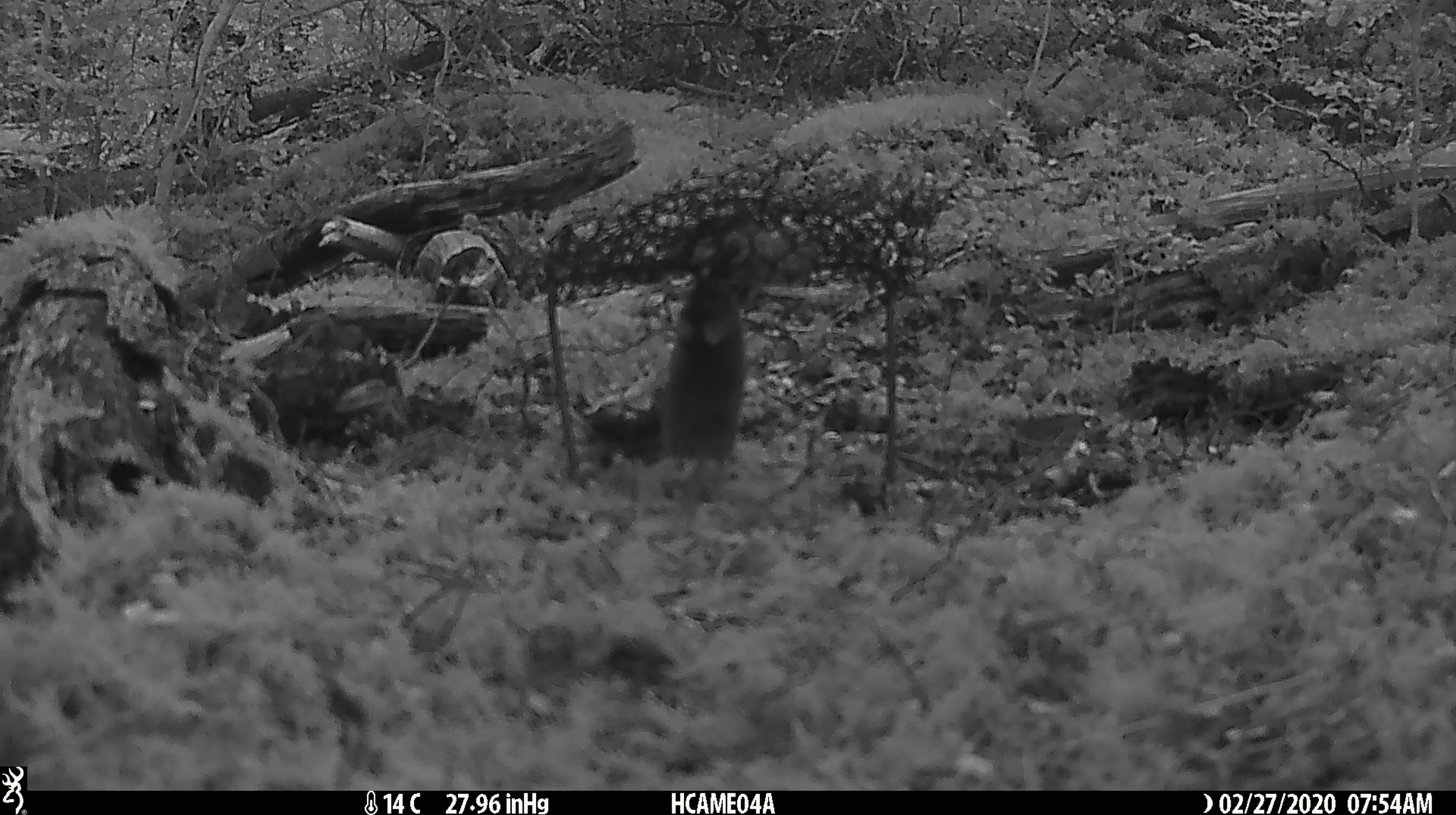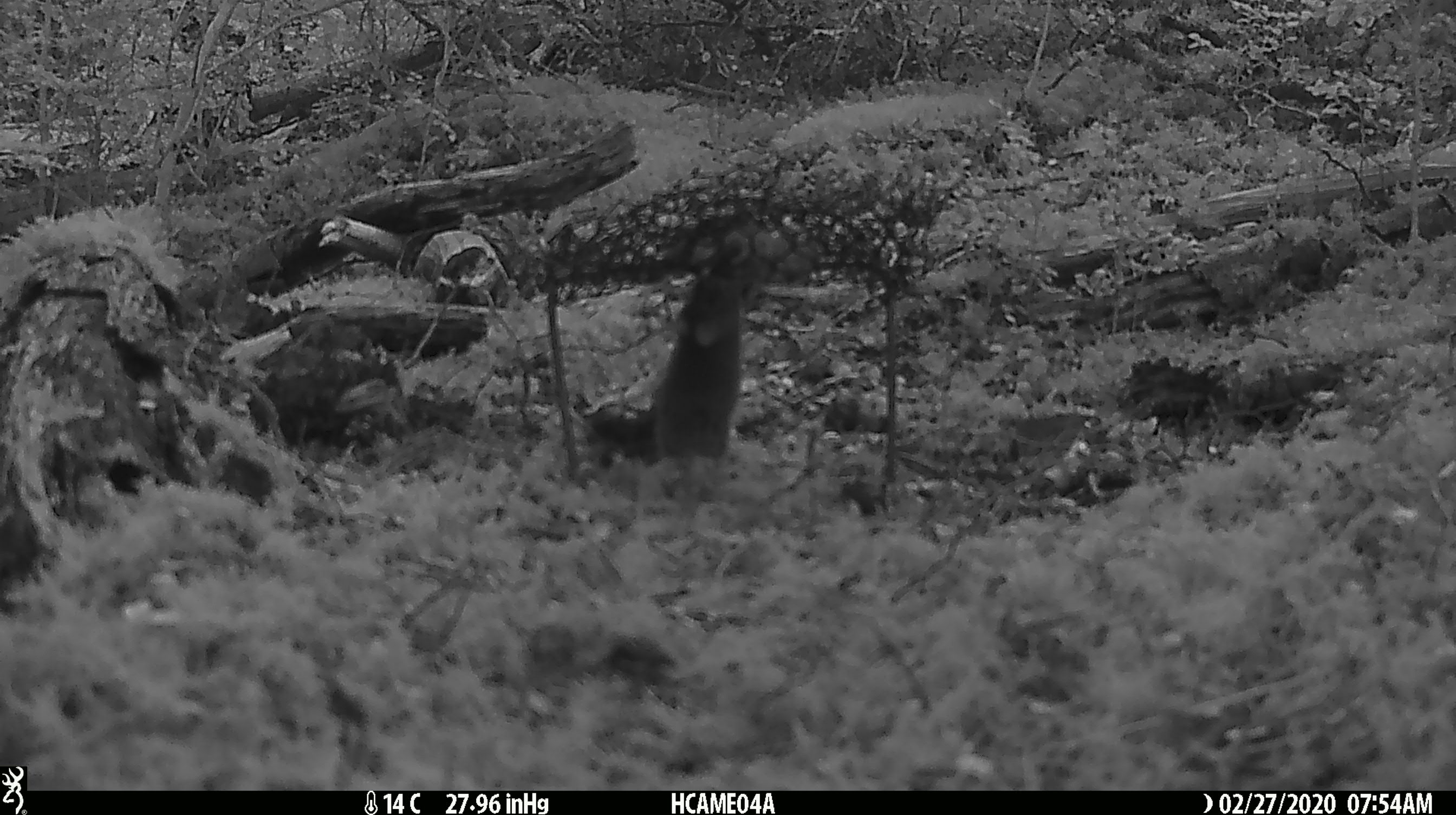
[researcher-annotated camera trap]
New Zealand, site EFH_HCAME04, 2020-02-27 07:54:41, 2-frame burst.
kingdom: Animalia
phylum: Chordata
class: Mammalia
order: Rodentia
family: Muridae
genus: Mus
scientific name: Mus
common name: mouse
Mouse (Mus).